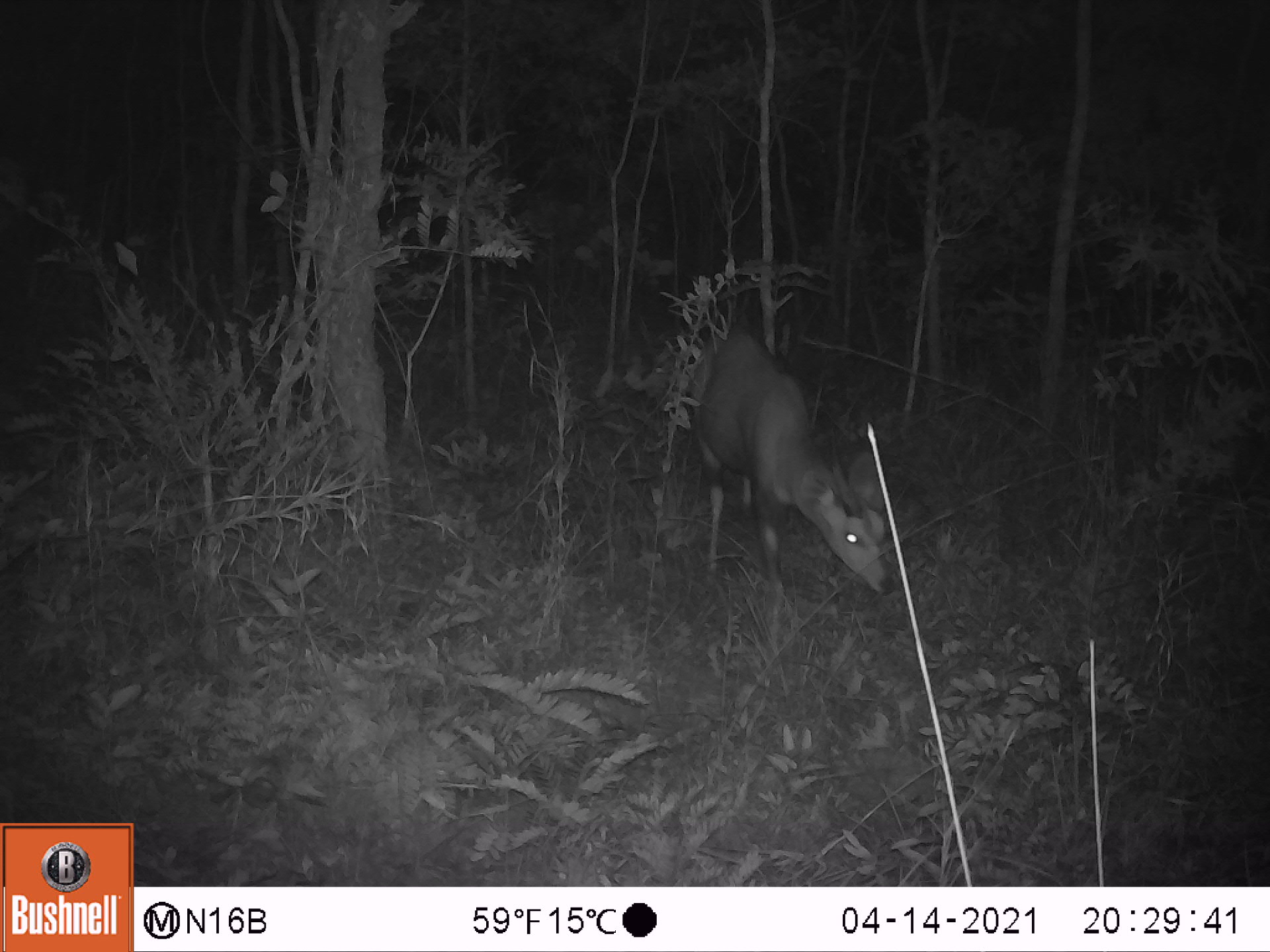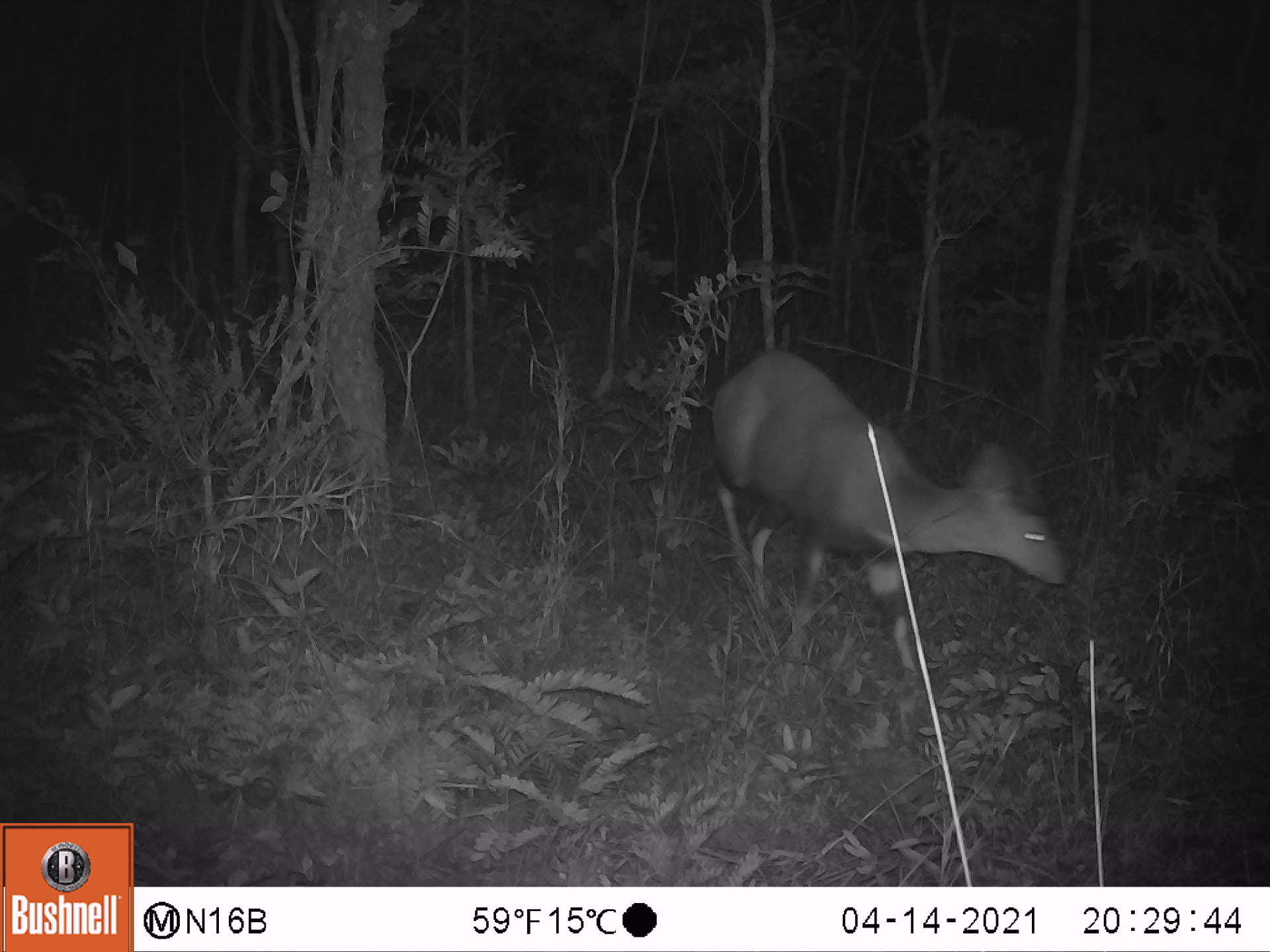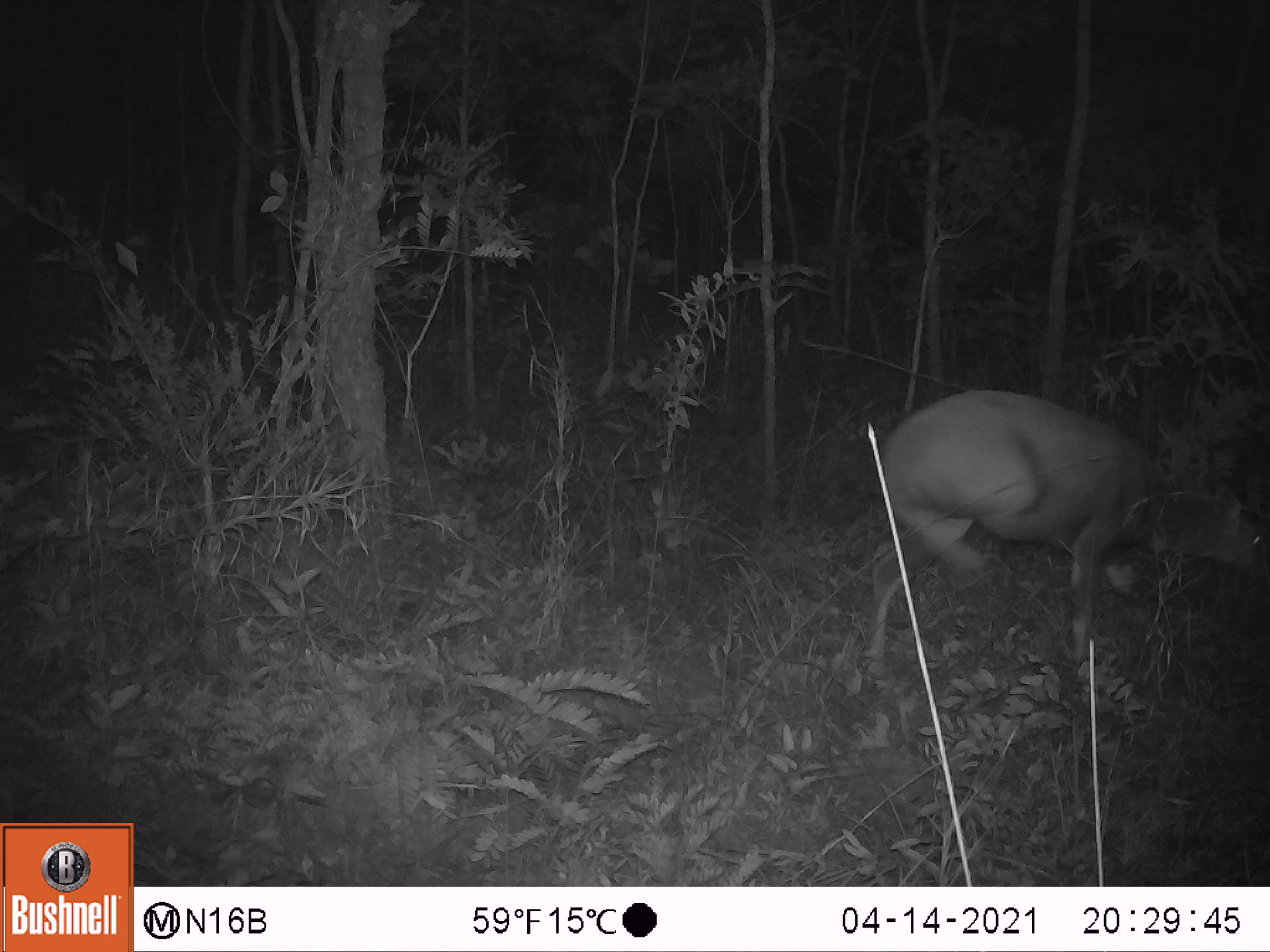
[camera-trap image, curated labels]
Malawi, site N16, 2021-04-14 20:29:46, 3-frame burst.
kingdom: Animalia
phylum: Chordata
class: Mammalia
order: Artiodactyla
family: Bovidae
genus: Tragelaphus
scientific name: Tragelaphus sylvaticus sylvaticus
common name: cape bushbuck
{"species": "cape bushbuck (Tragelaphus sylvaticus sylvaticus)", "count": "1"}